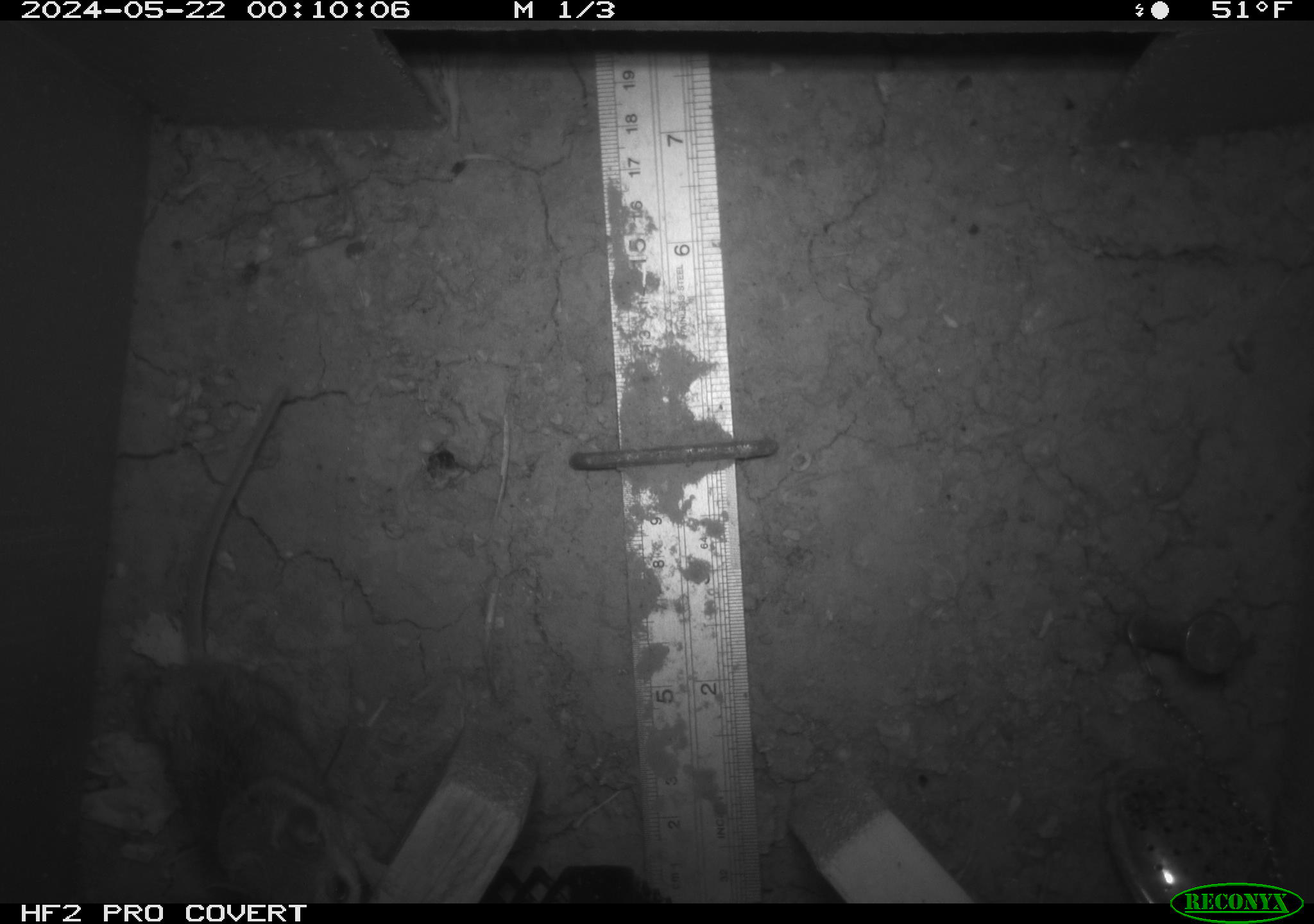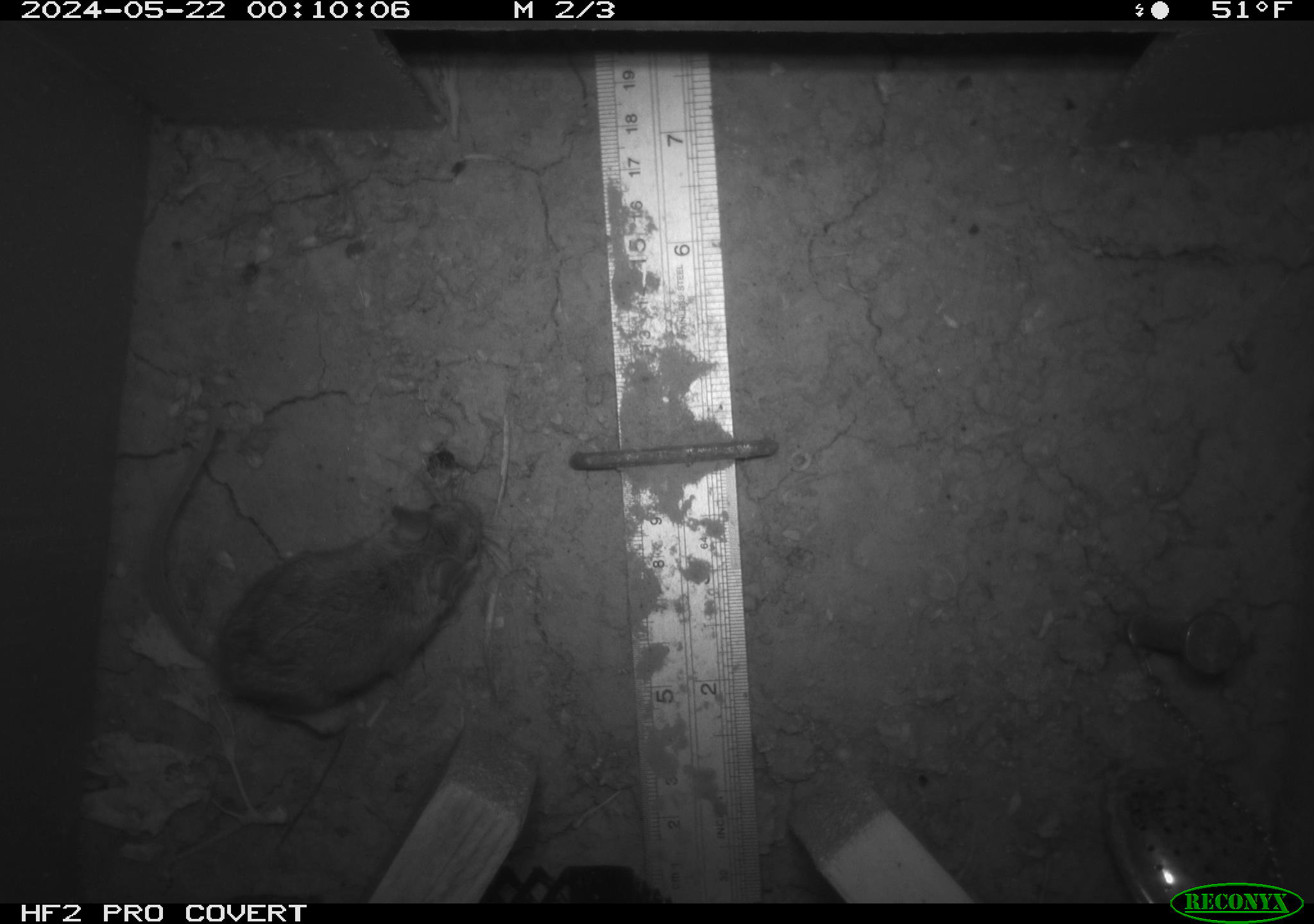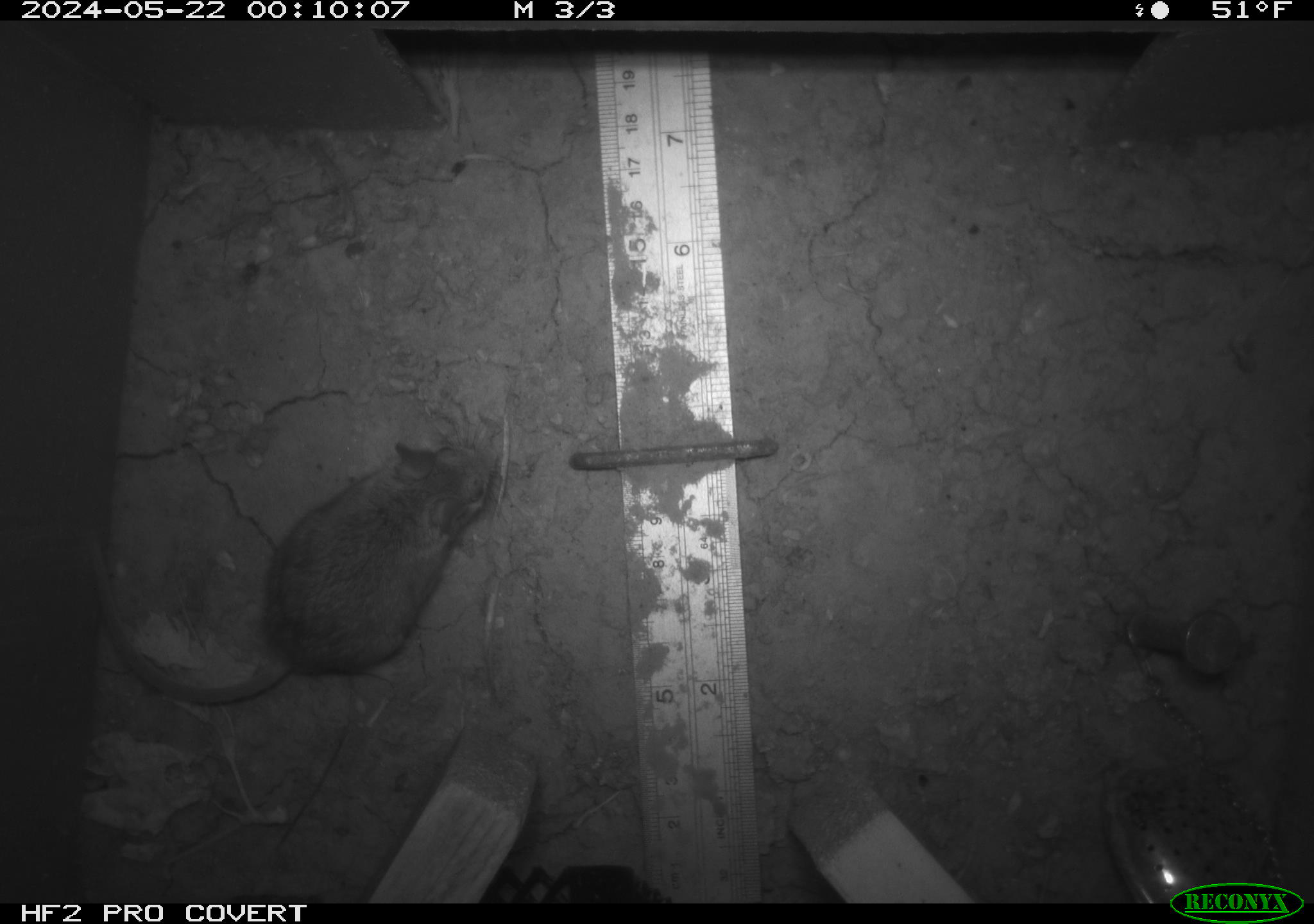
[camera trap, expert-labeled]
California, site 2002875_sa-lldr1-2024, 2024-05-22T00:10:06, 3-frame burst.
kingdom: Animalia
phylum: Chordata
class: Mammalia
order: Rodentia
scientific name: Rodentia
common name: mouse species